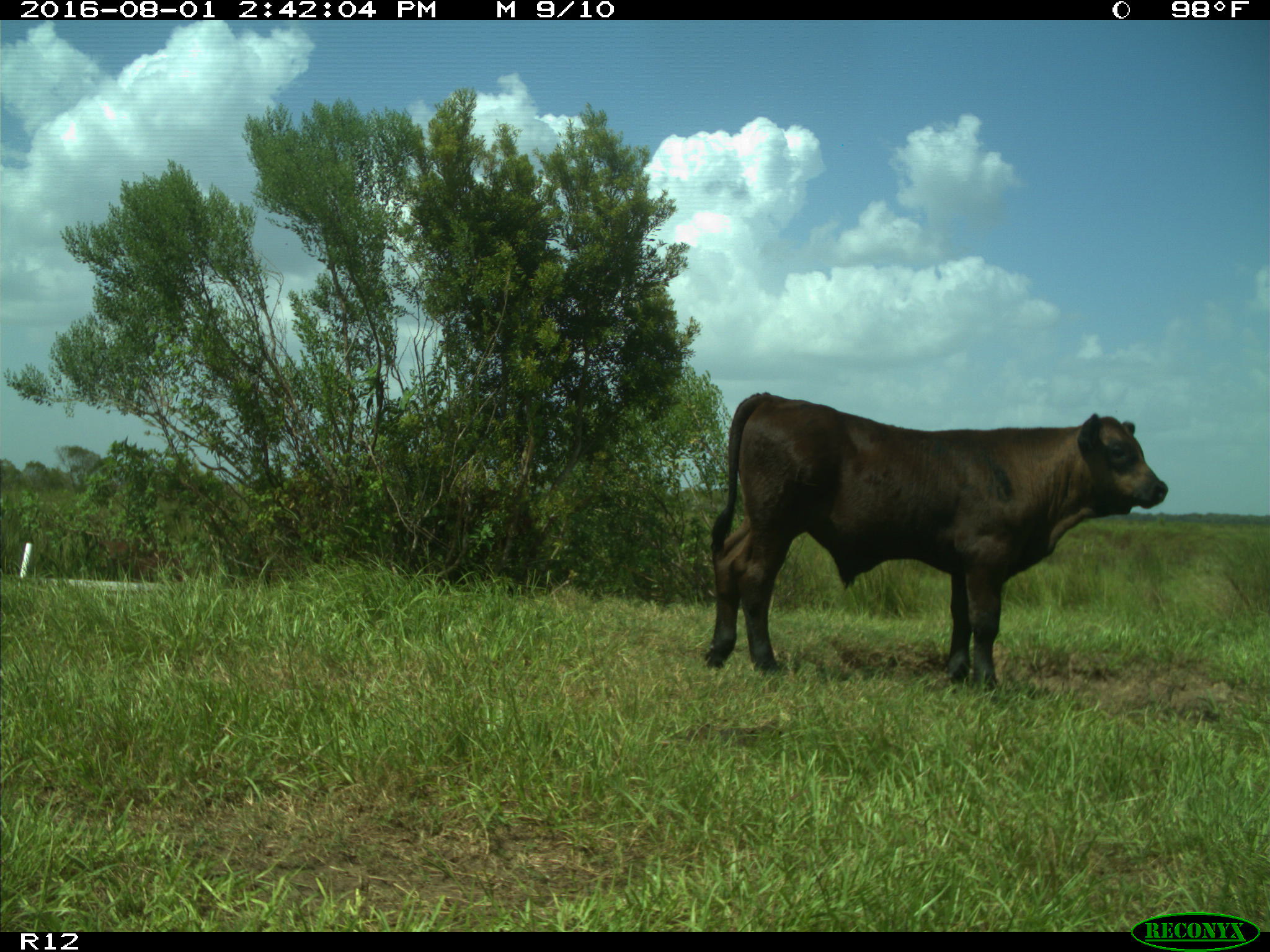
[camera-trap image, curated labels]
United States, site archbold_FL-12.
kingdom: Animalia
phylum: Chordata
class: Mammalia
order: Artiodactyla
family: Bovidae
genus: Bos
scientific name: Bos taurus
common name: domestic cow